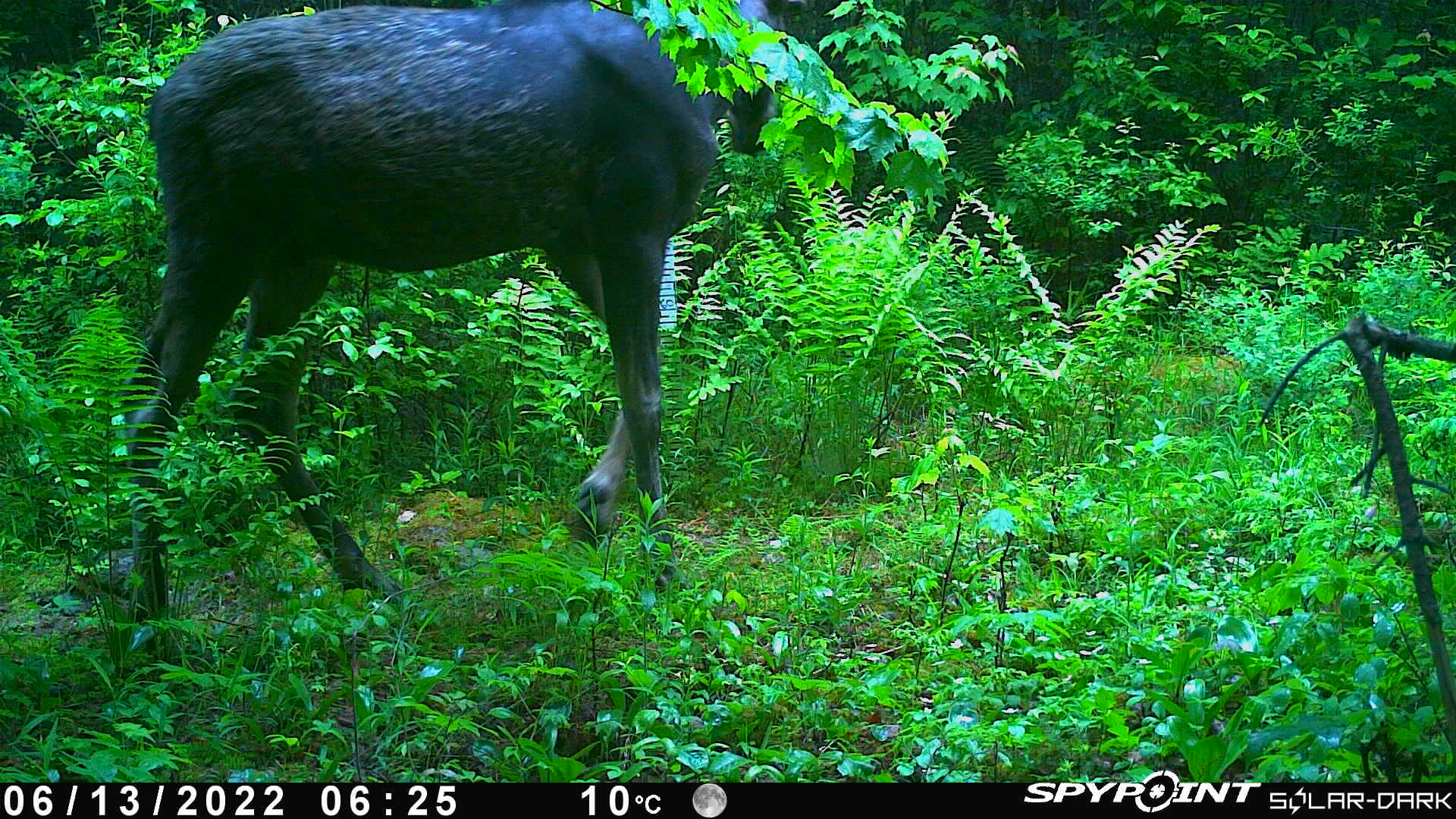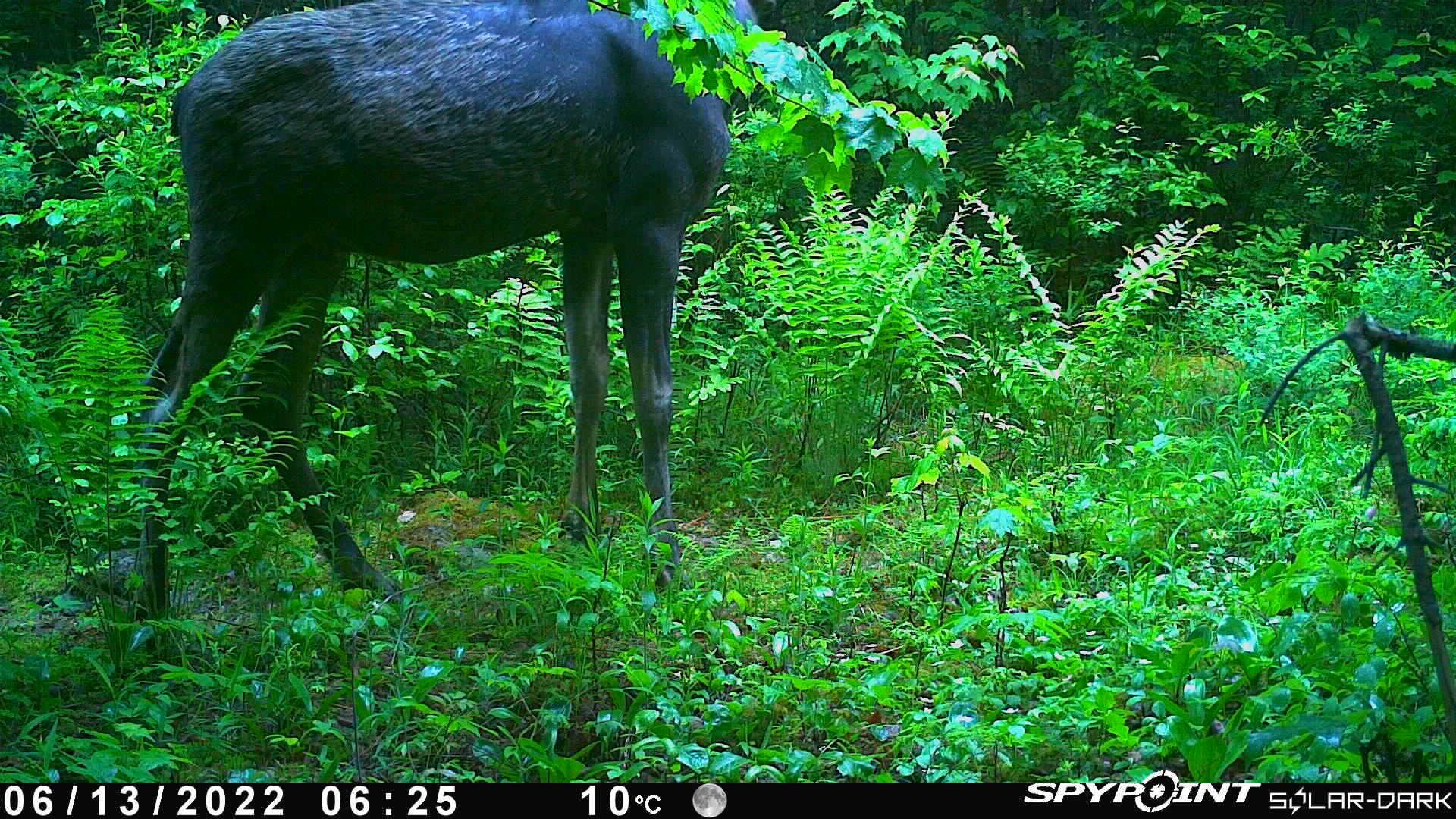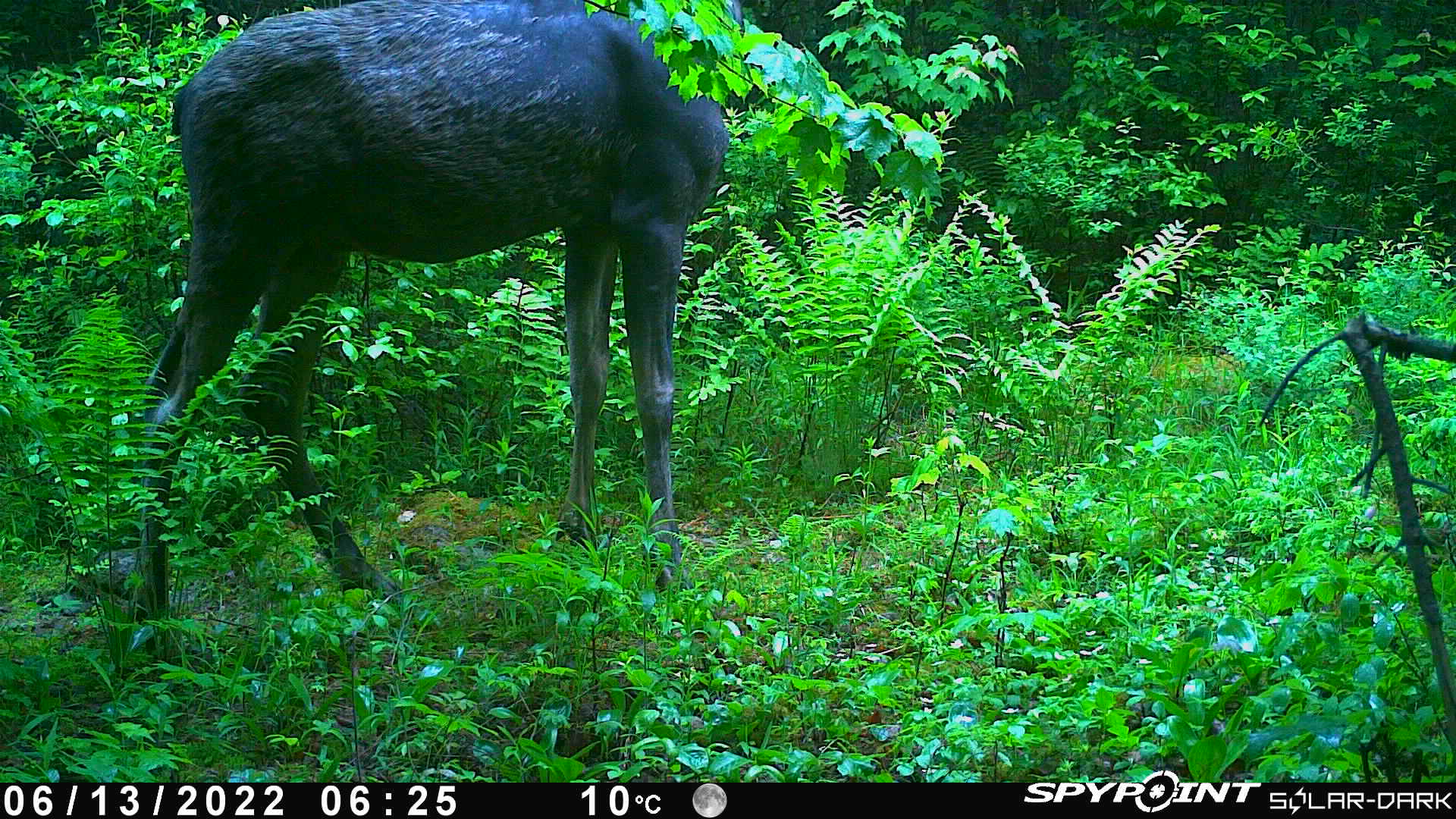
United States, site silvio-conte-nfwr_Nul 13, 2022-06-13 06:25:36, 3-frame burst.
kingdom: Animalia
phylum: Chordata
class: Mammalia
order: Artiodactyla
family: Cervidae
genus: Alces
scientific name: Alces alces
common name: moose